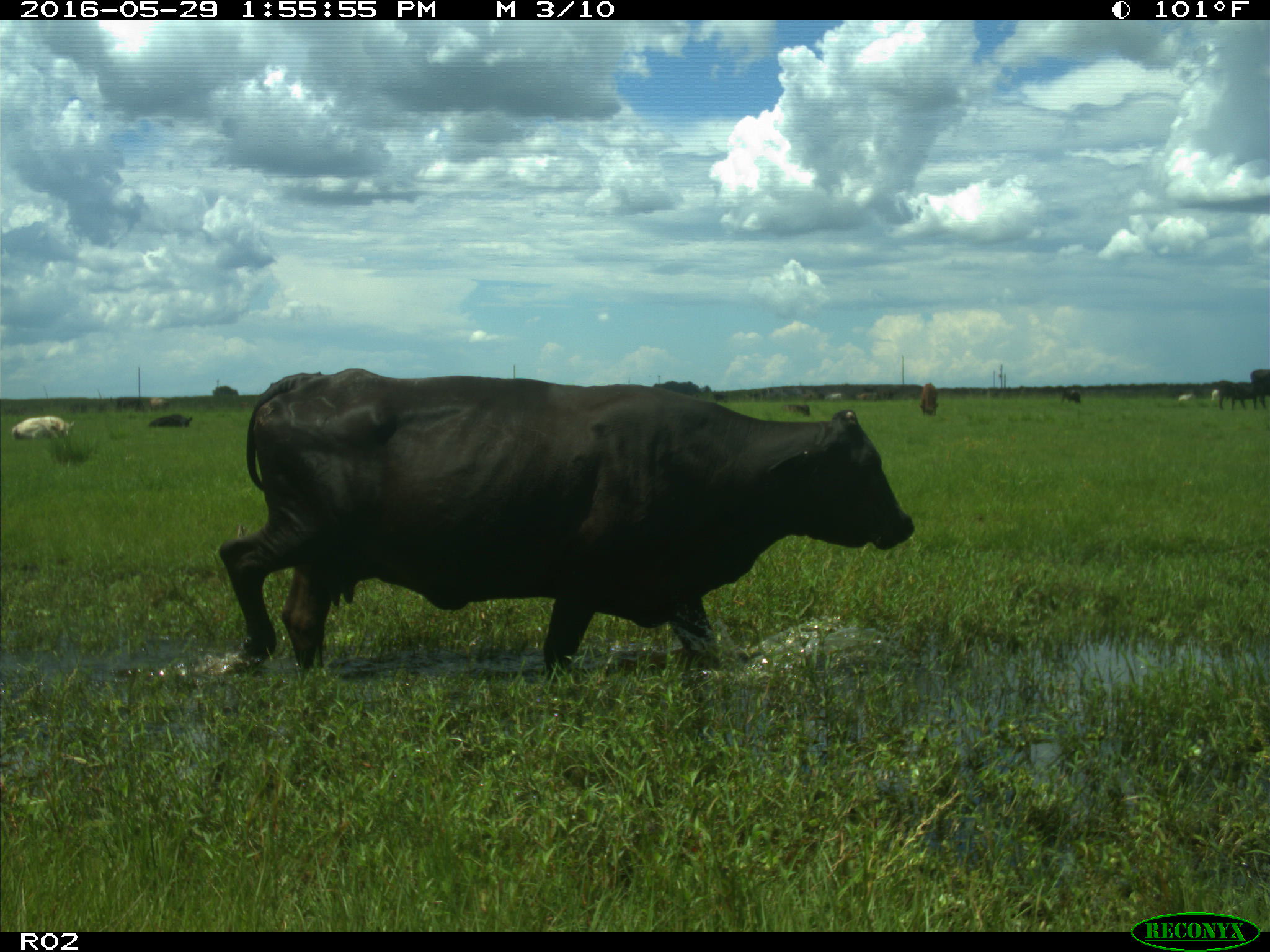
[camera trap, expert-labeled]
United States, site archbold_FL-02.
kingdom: Animalia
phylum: Chordata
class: Mammalia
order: Artiodactyla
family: Bovidae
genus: Bos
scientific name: Bos taurus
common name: domestic cow